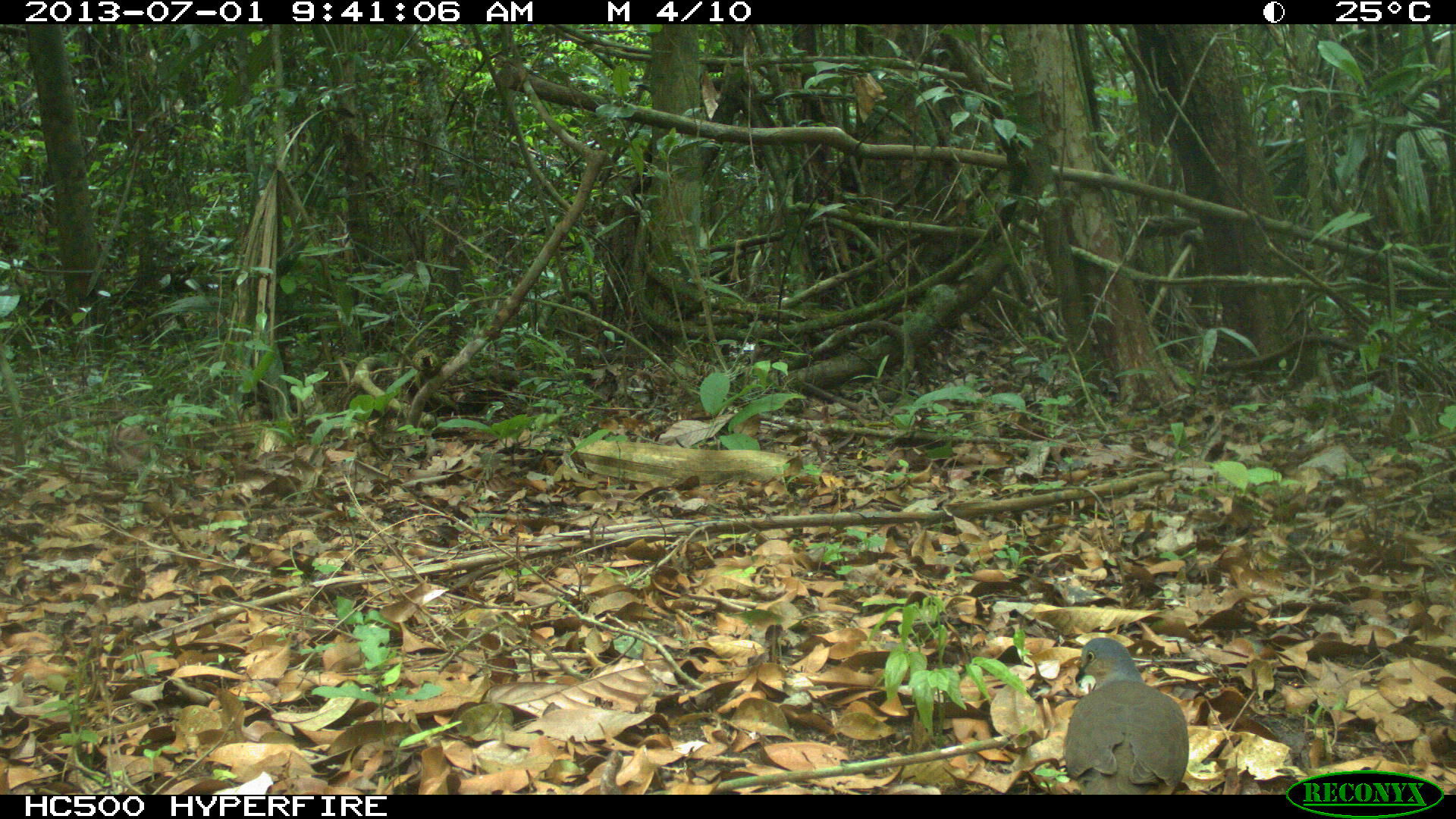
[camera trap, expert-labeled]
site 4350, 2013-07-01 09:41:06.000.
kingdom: Animalia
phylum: Chordata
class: Aves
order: Columbiformes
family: Columbidae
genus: Leptotila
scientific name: Leptotila plumbeiceps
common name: gray-headed dove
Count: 1.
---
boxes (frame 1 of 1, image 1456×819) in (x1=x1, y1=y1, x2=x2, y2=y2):
leptotila plumbeiceps: (x1=1063, y1=638, x2=1189, y2=795)